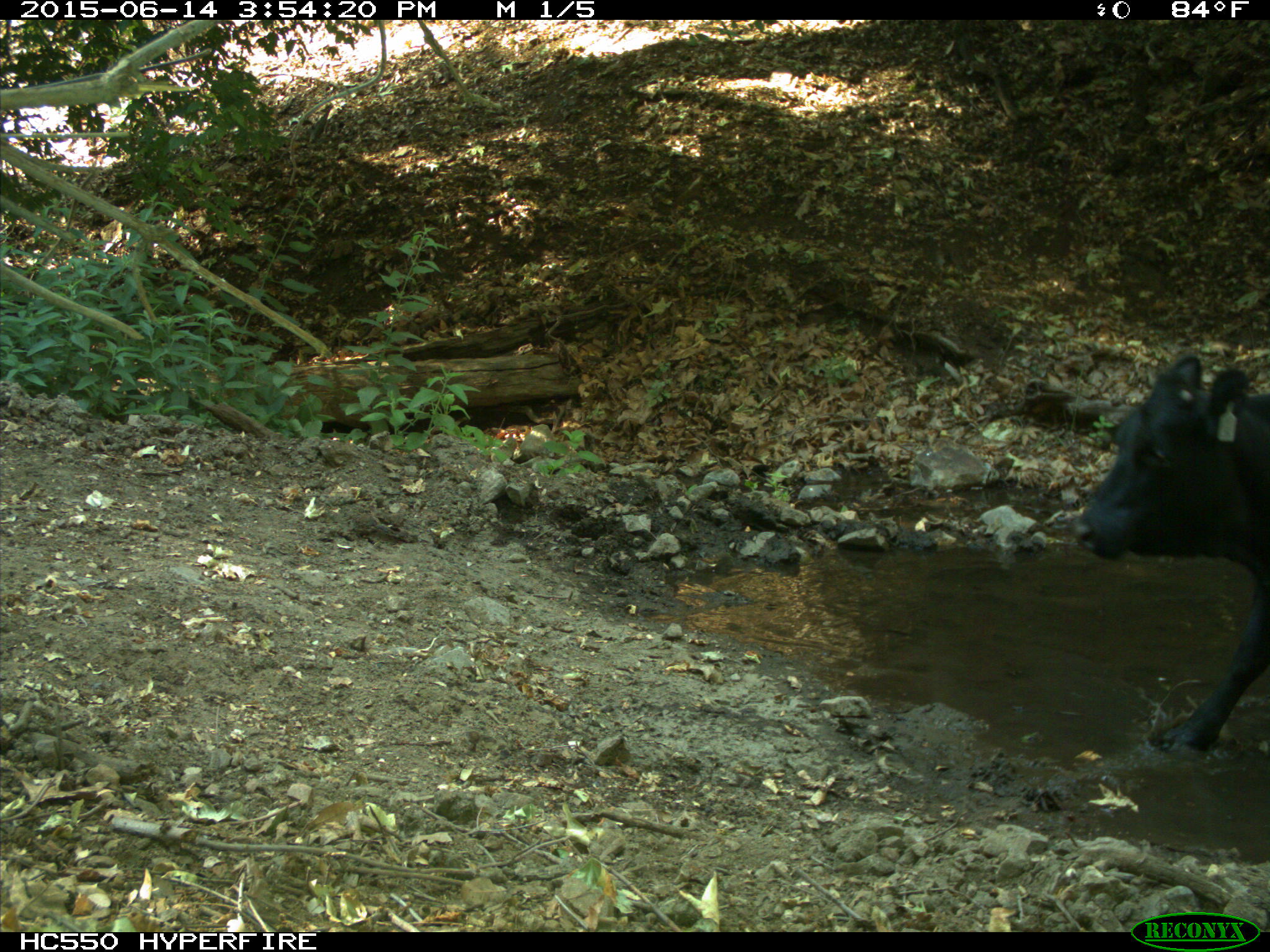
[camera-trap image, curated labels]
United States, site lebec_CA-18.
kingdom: Animalia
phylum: Chordata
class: Mammalia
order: Artiodactyla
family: Bovidae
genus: Bos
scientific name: Bos taurus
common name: domestic cow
Bos taurus (domestic cow).